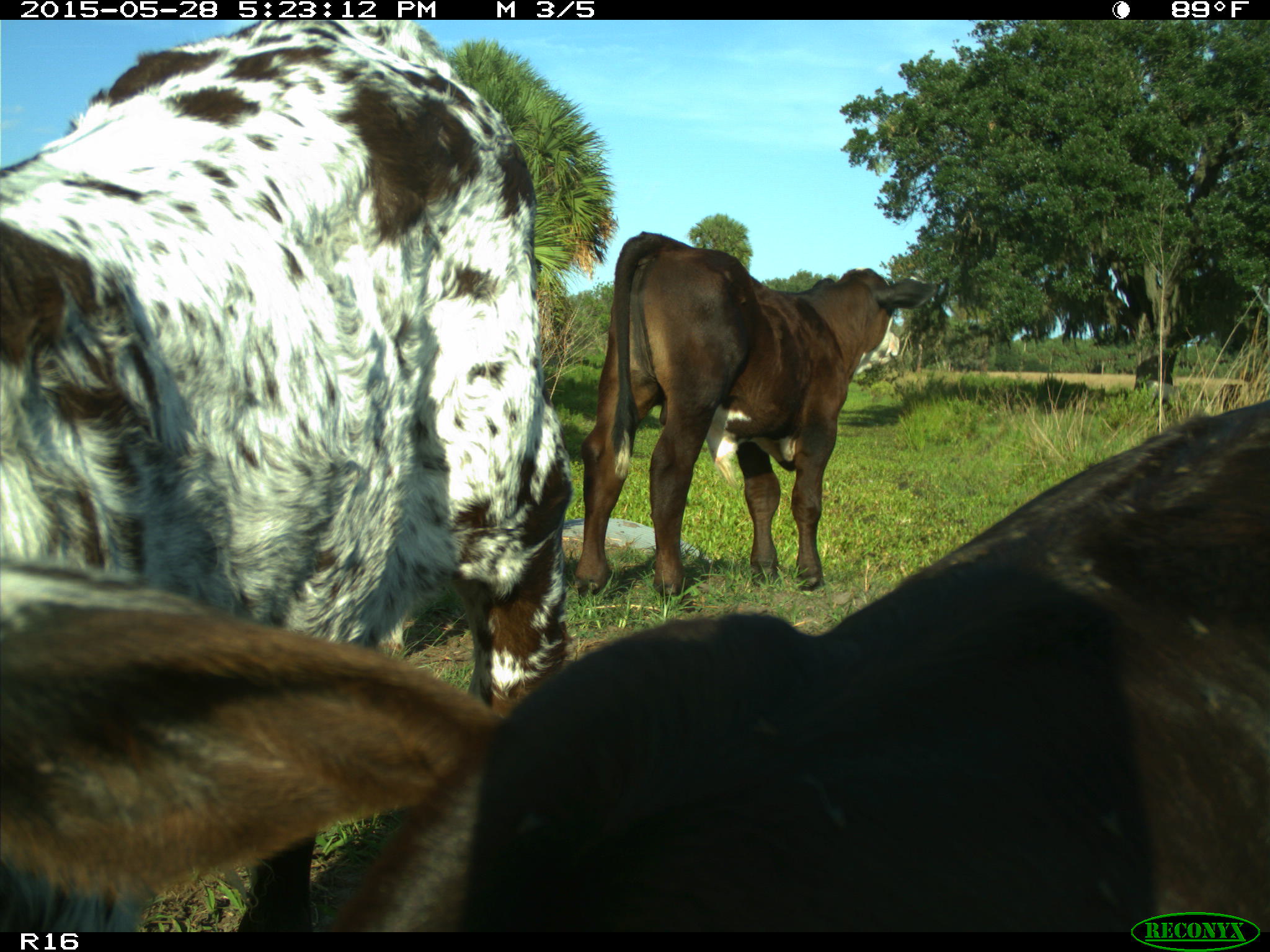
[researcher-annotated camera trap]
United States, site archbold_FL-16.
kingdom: Animalia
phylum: Chordata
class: Mammalia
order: Artiodactyla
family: Bovidae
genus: Bos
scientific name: Bos taurus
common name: domestic cow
Bos taurus (domestic cow).